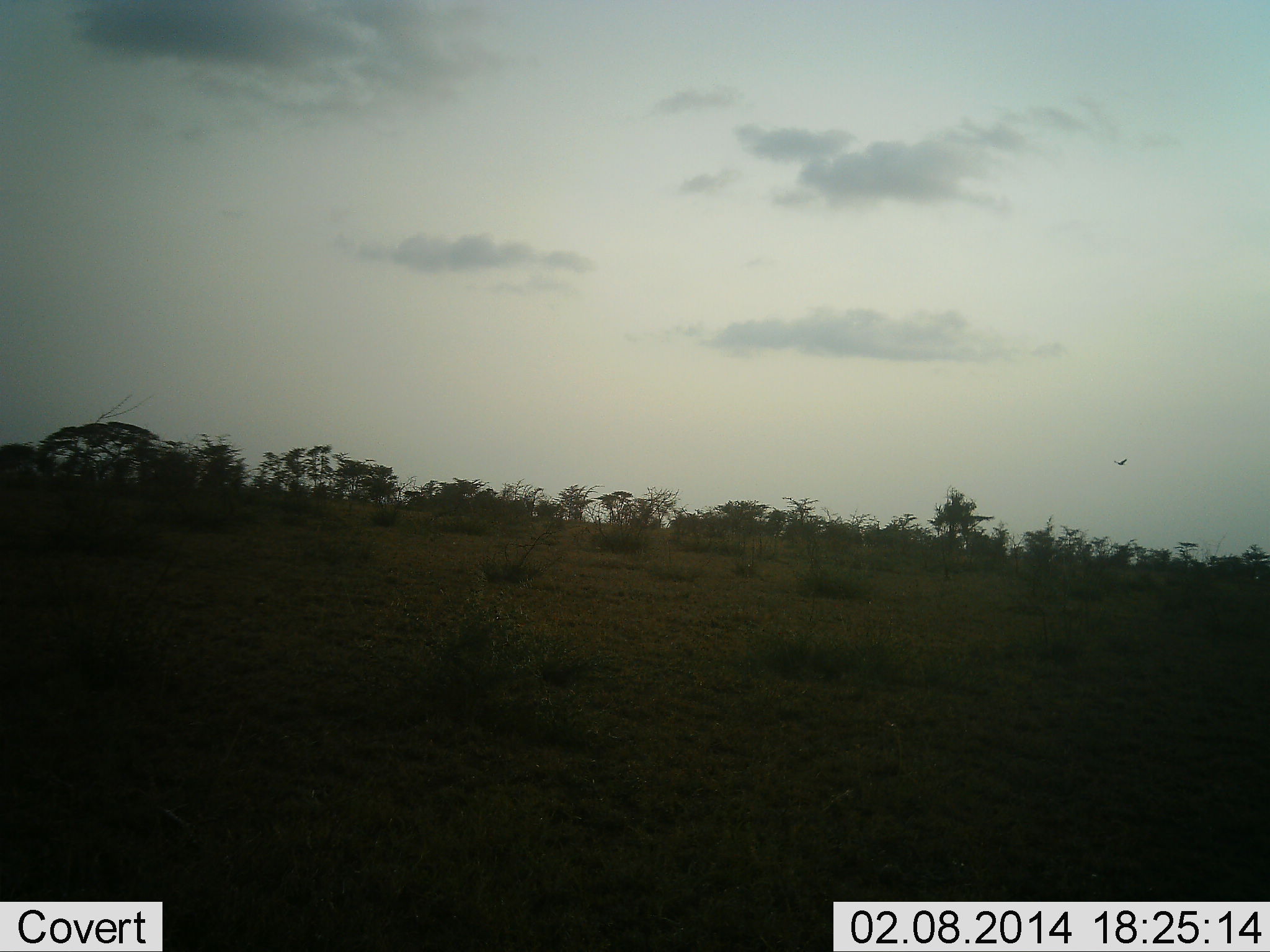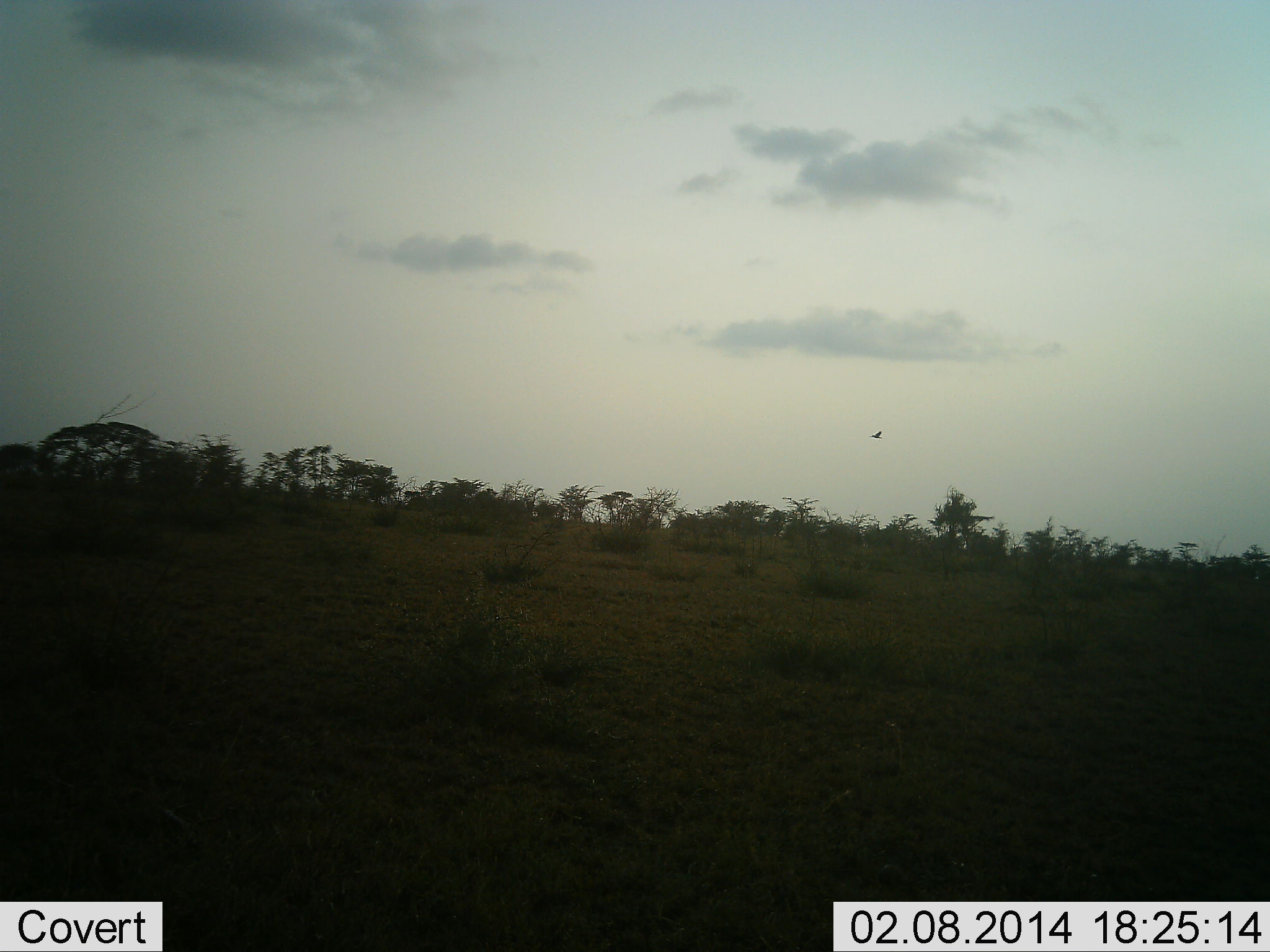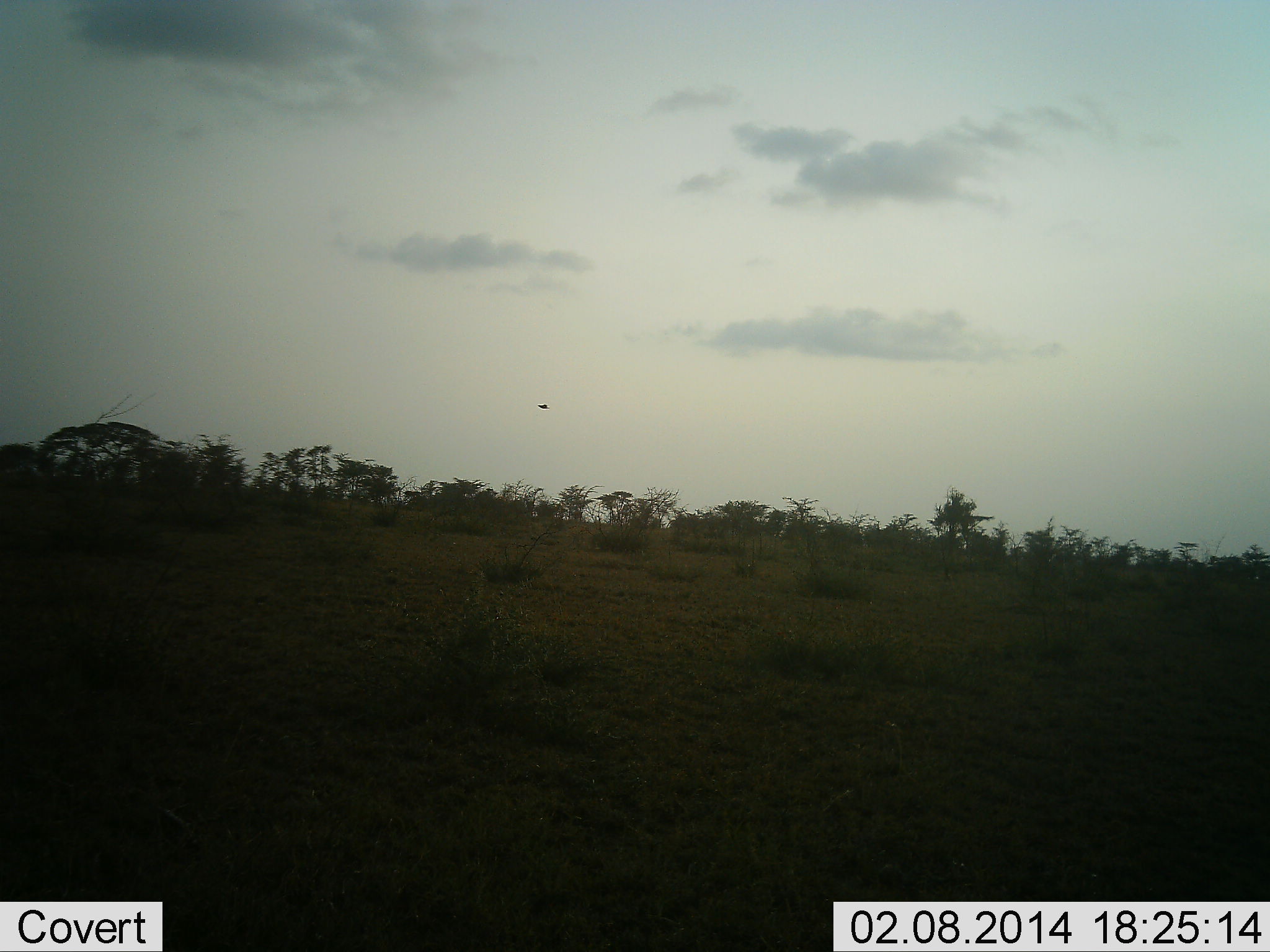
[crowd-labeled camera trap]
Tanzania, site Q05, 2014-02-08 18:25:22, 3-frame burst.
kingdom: Animalia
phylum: Chordata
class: Aves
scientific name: Aves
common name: bird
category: otherbird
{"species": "otherbird (bird) (Aves)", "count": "1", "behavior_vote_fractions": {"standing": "0%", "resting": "0%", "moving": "100%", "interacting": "0%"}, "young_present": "0%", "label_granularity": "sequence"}